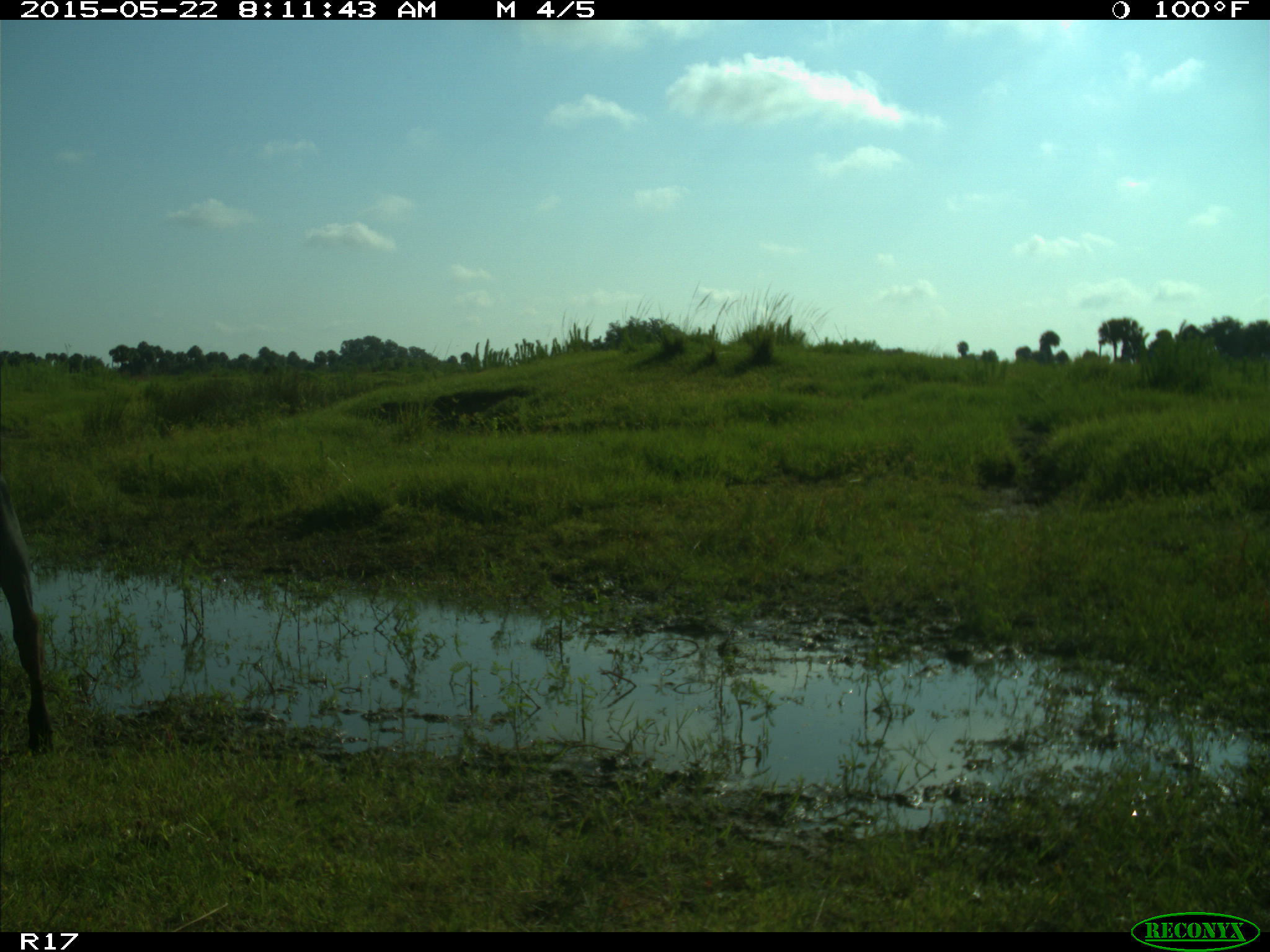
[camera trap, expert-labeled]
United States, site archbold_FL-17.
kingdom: Animalia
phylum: Chordata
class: Mammalia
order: Artiodactyla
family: Bovidae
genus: Bos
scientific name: Bos taurus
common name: domestic cow